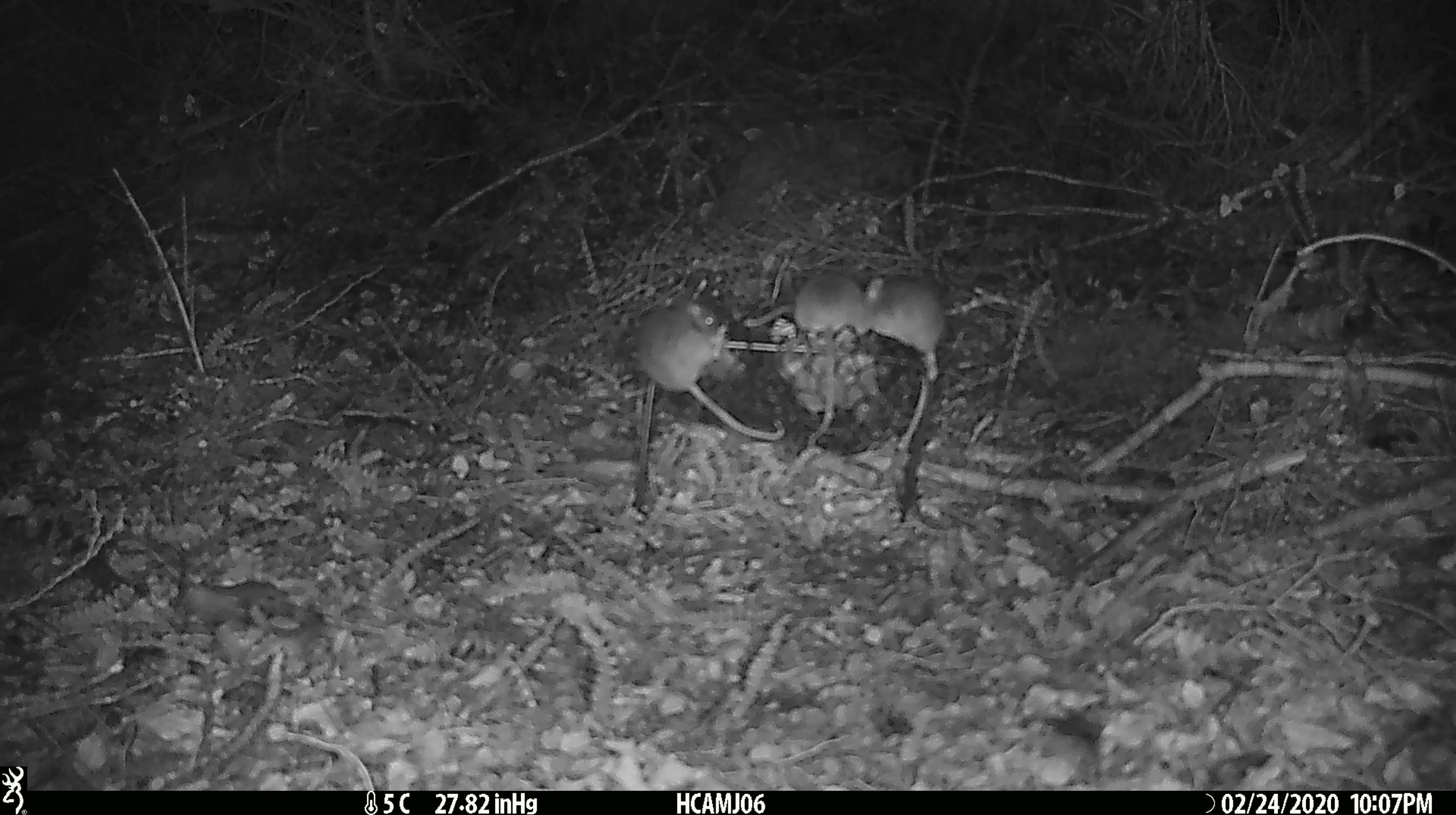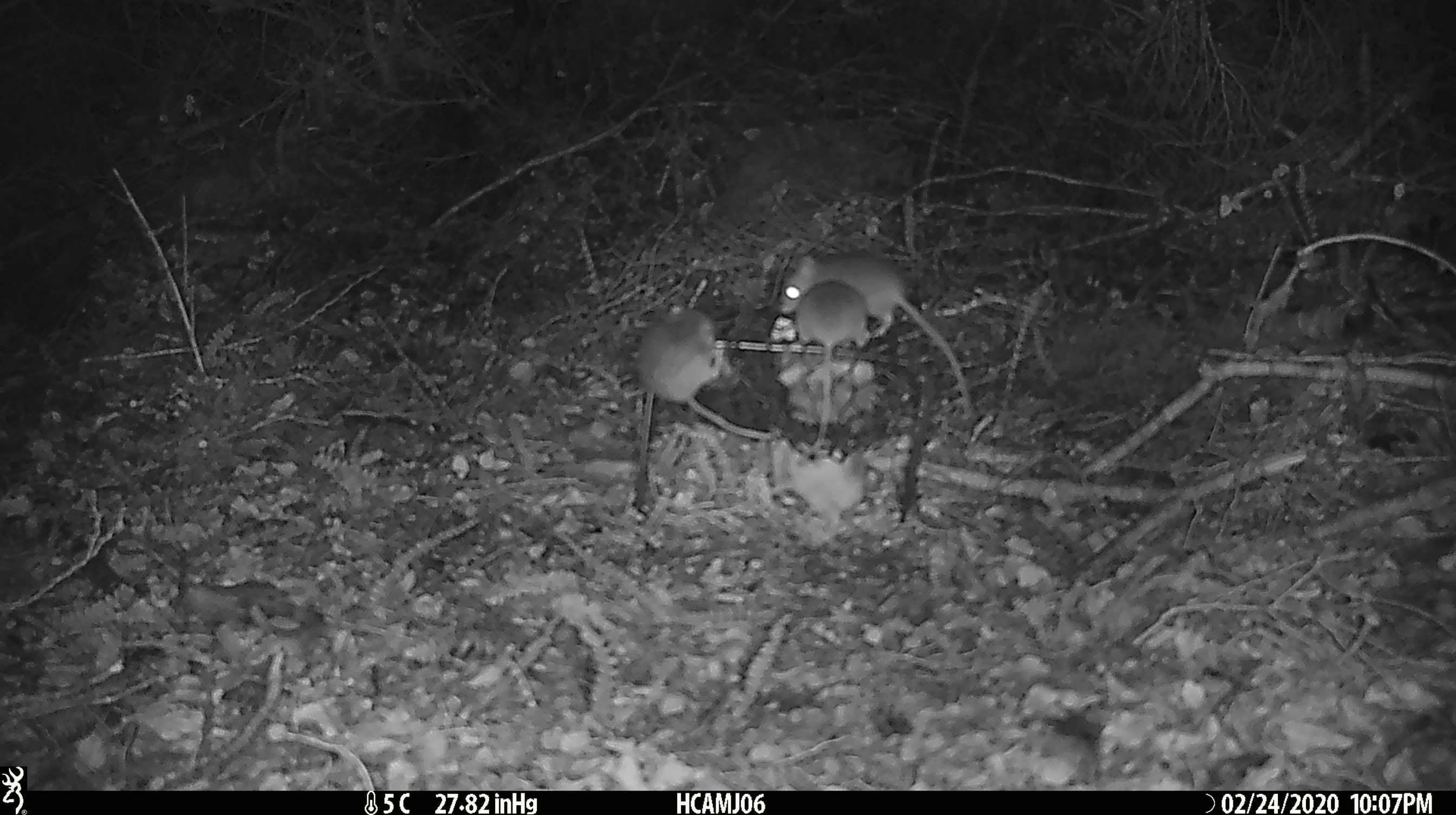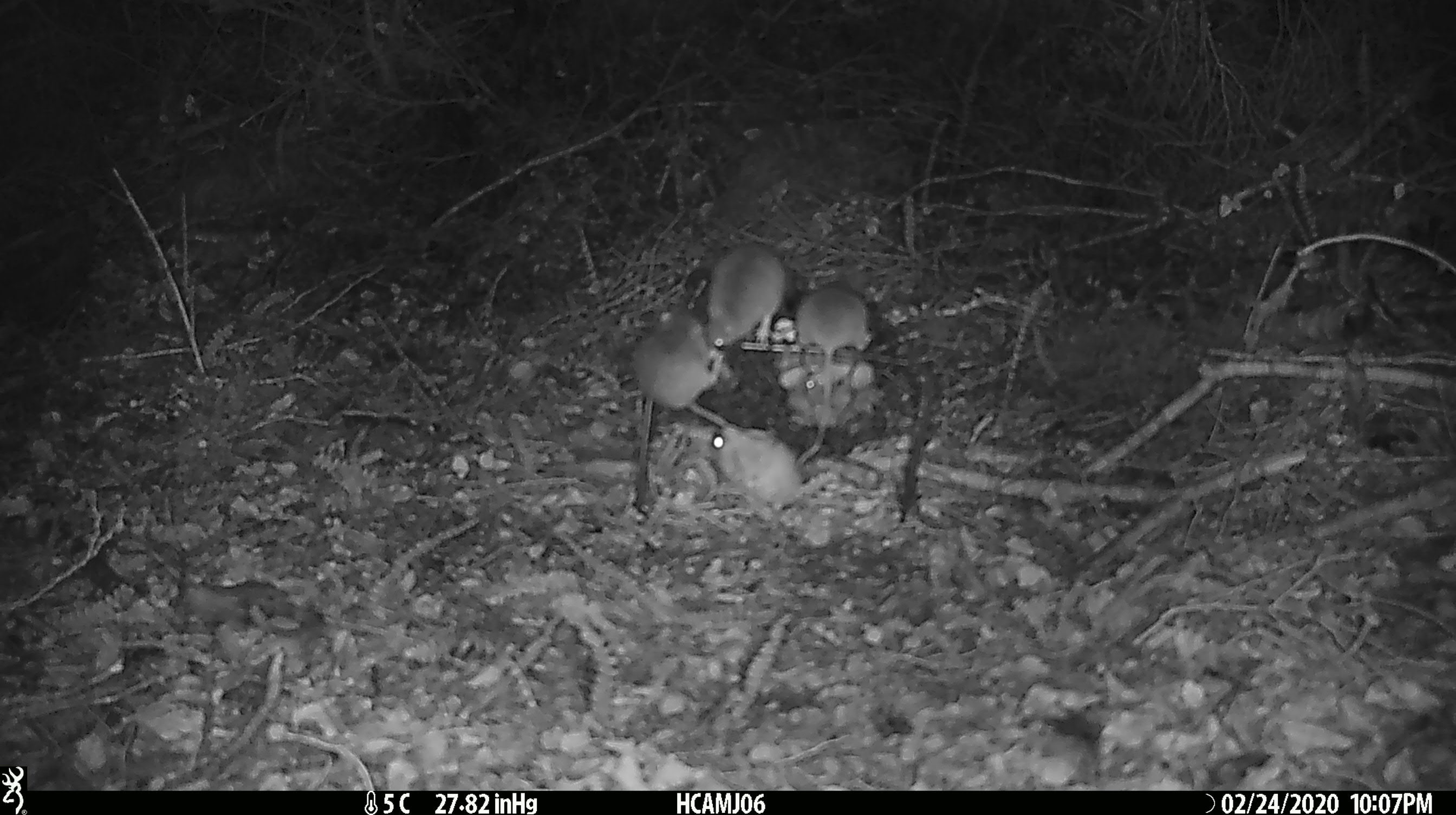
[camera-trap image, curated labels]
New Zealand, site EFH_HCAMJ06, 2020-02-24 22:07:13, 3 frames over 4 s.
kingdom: Animalia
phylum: Chordata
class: Mammalia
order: Rodentia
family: Muridae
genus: Mus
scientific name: Mus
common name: mouse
Mouse (Mus).